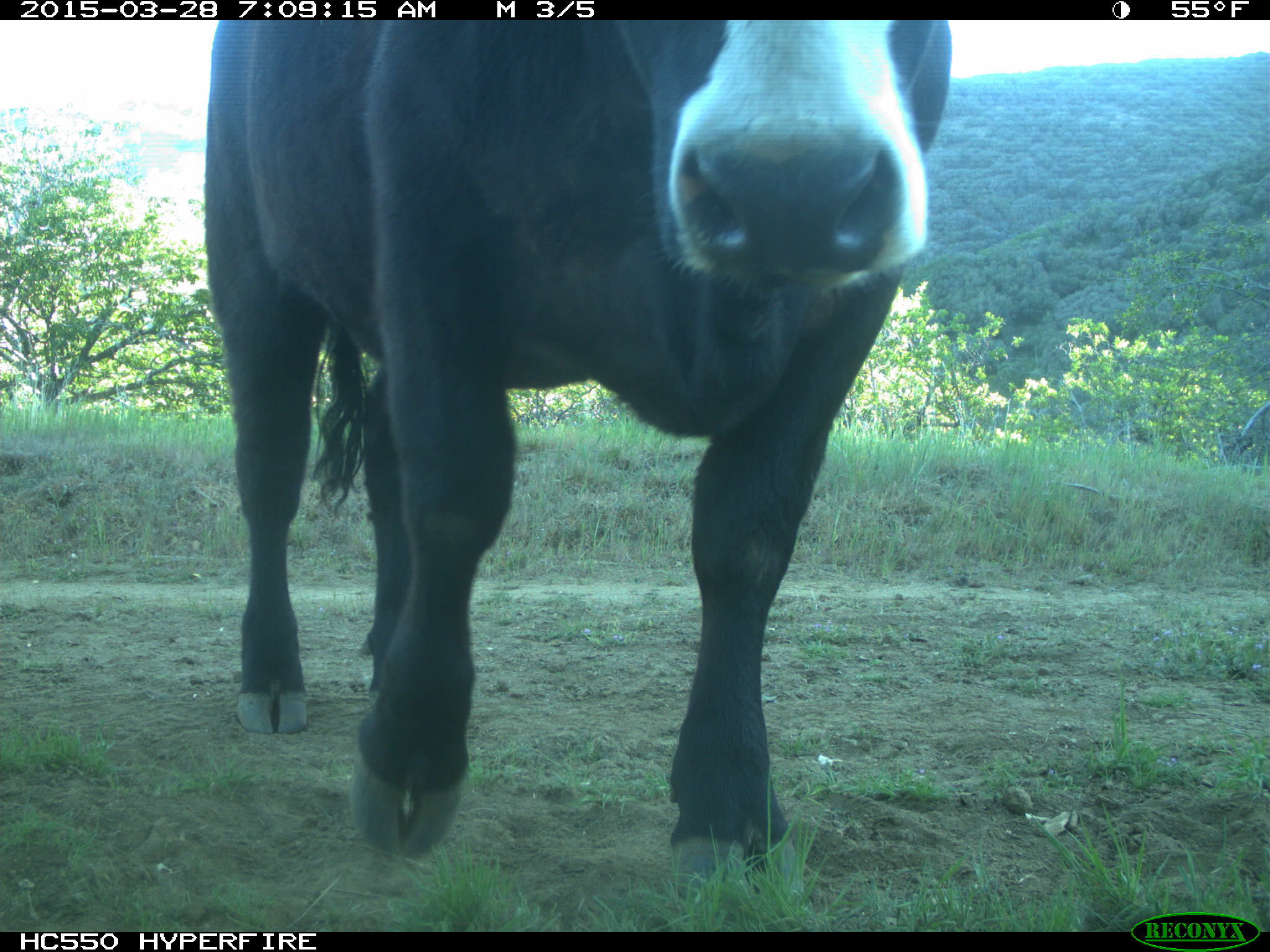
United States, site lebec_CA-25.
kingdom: Animalia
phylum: Chordata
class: Mammalia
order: Artiodactyla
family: Bovidae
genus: Bos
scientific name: Bos taurus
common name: domestic cow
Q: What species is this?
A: Bos taurus (domestic cow).